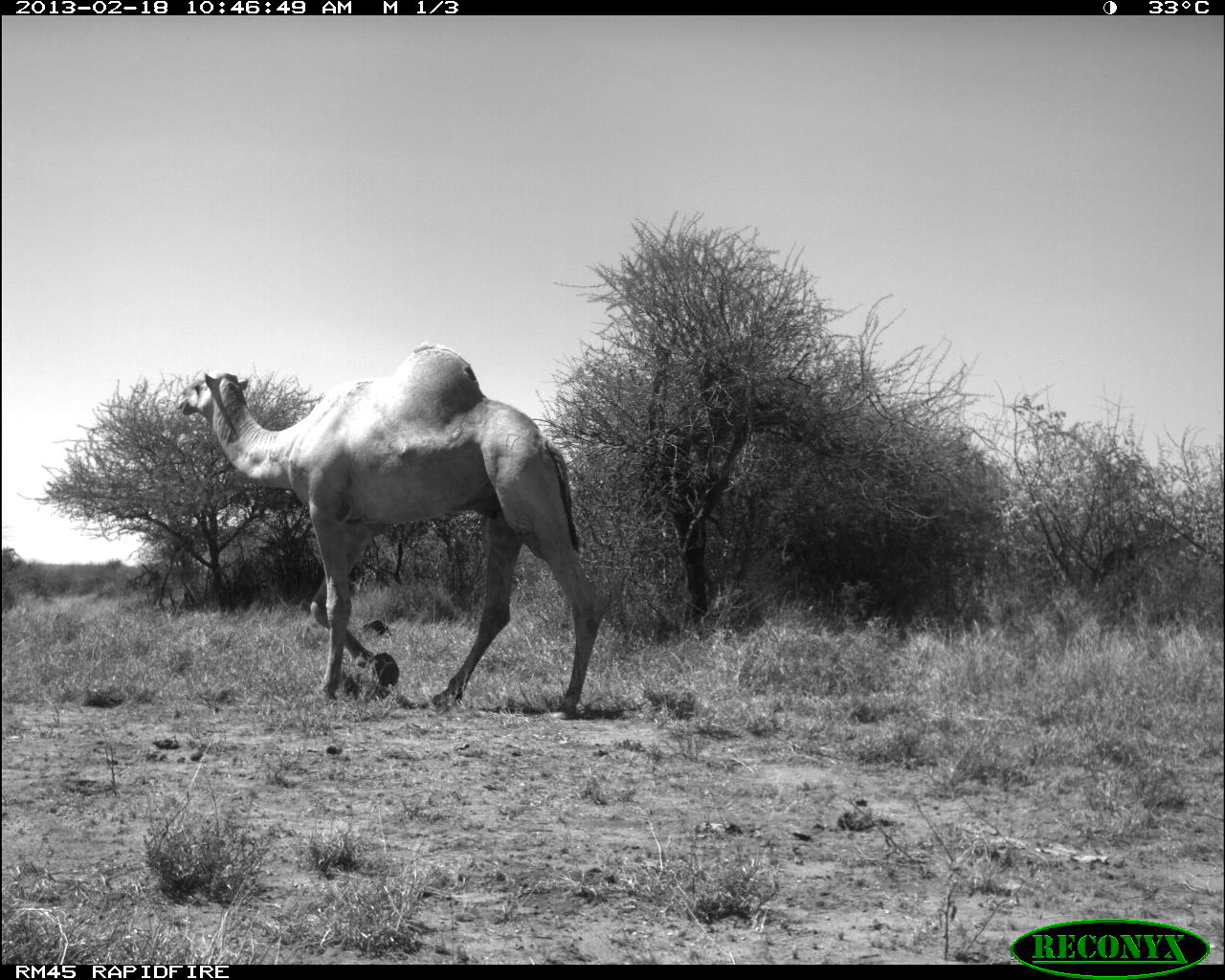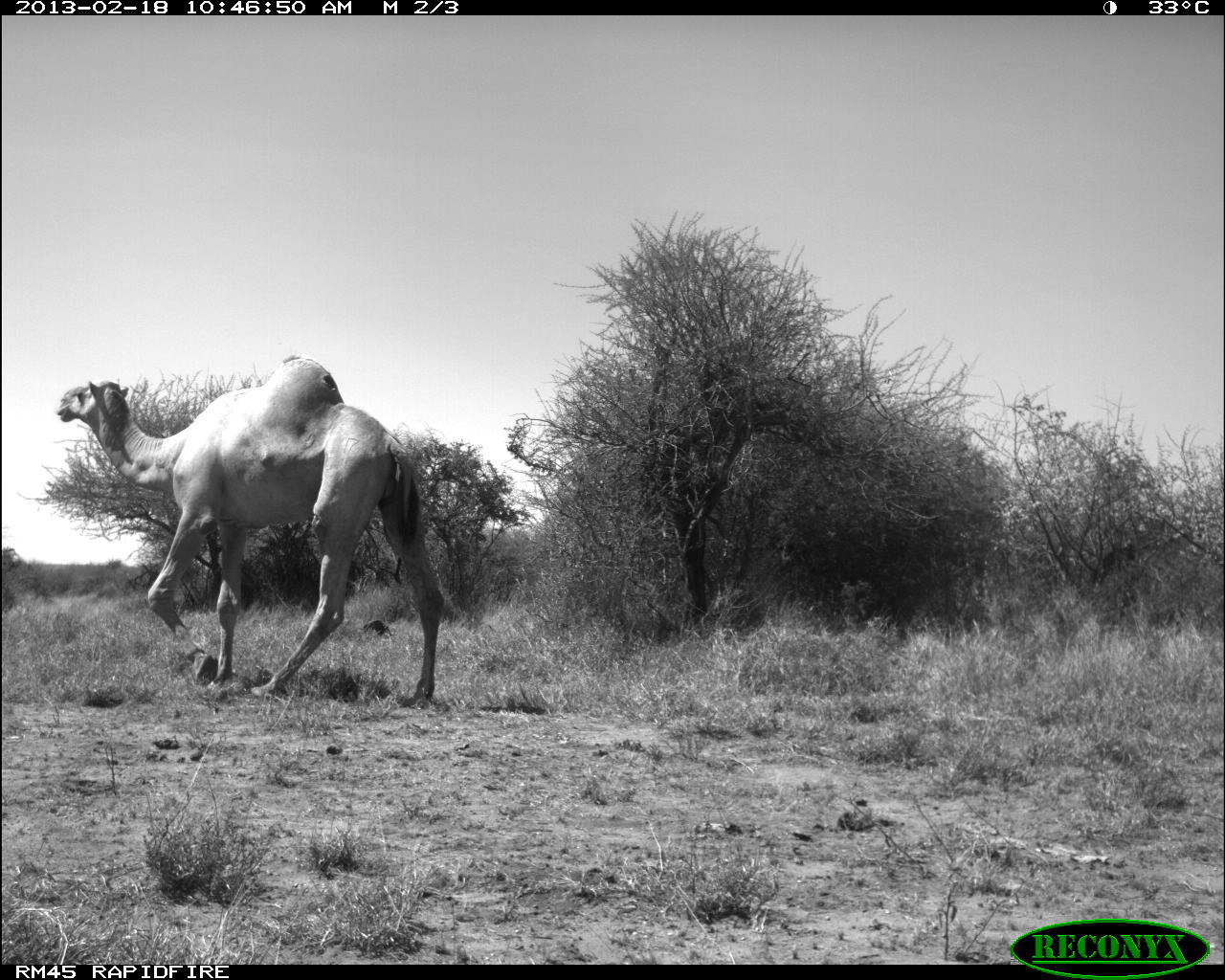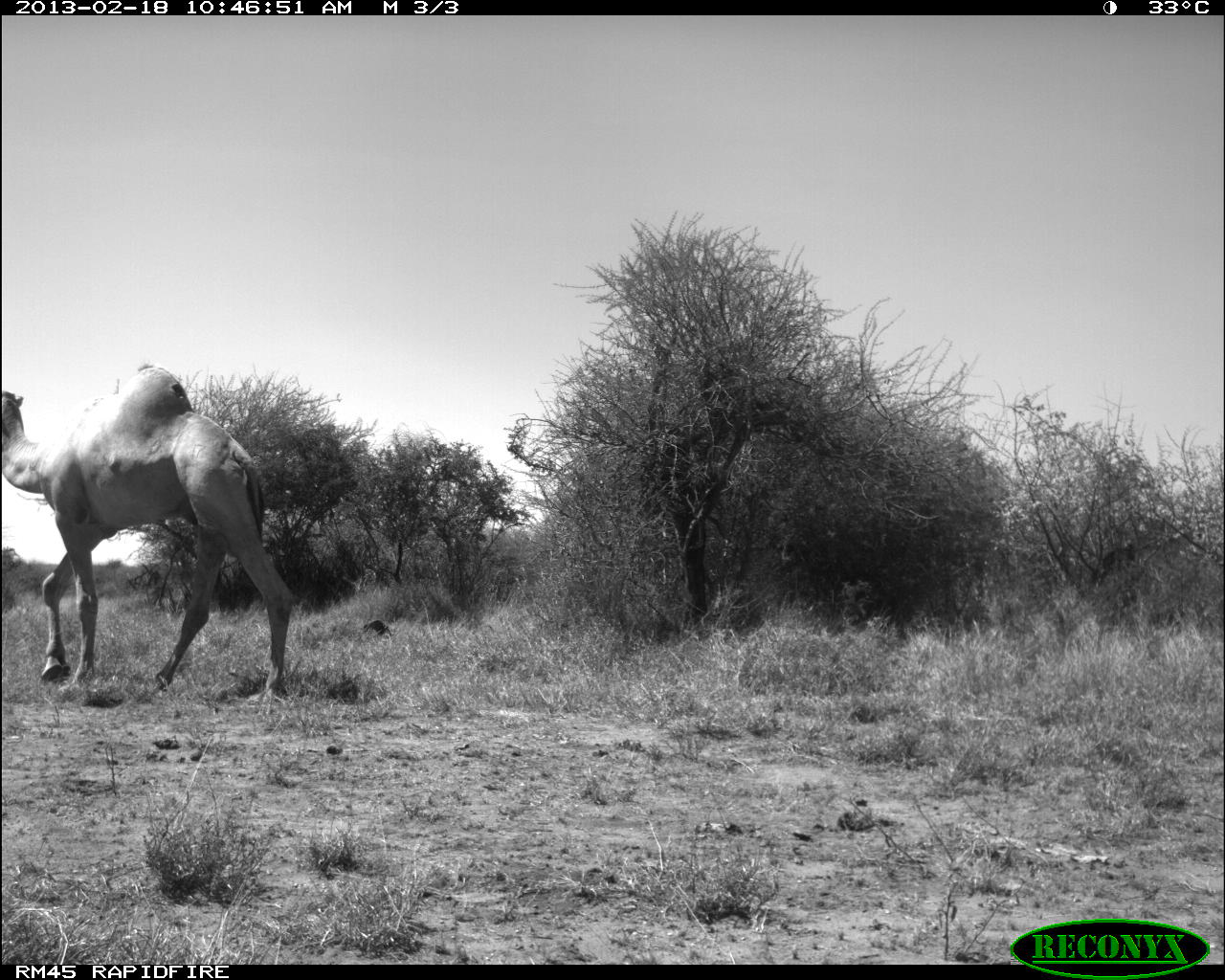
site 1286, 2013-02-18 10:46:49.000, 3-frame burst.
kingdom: Animalia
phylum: Chordata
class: Mammalia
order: Artiodactyla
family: Camelidae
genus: Camelus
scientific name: Camelus dromedarius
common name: dromedary camel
Camelus dromedarius (dromedary camel), count 1.